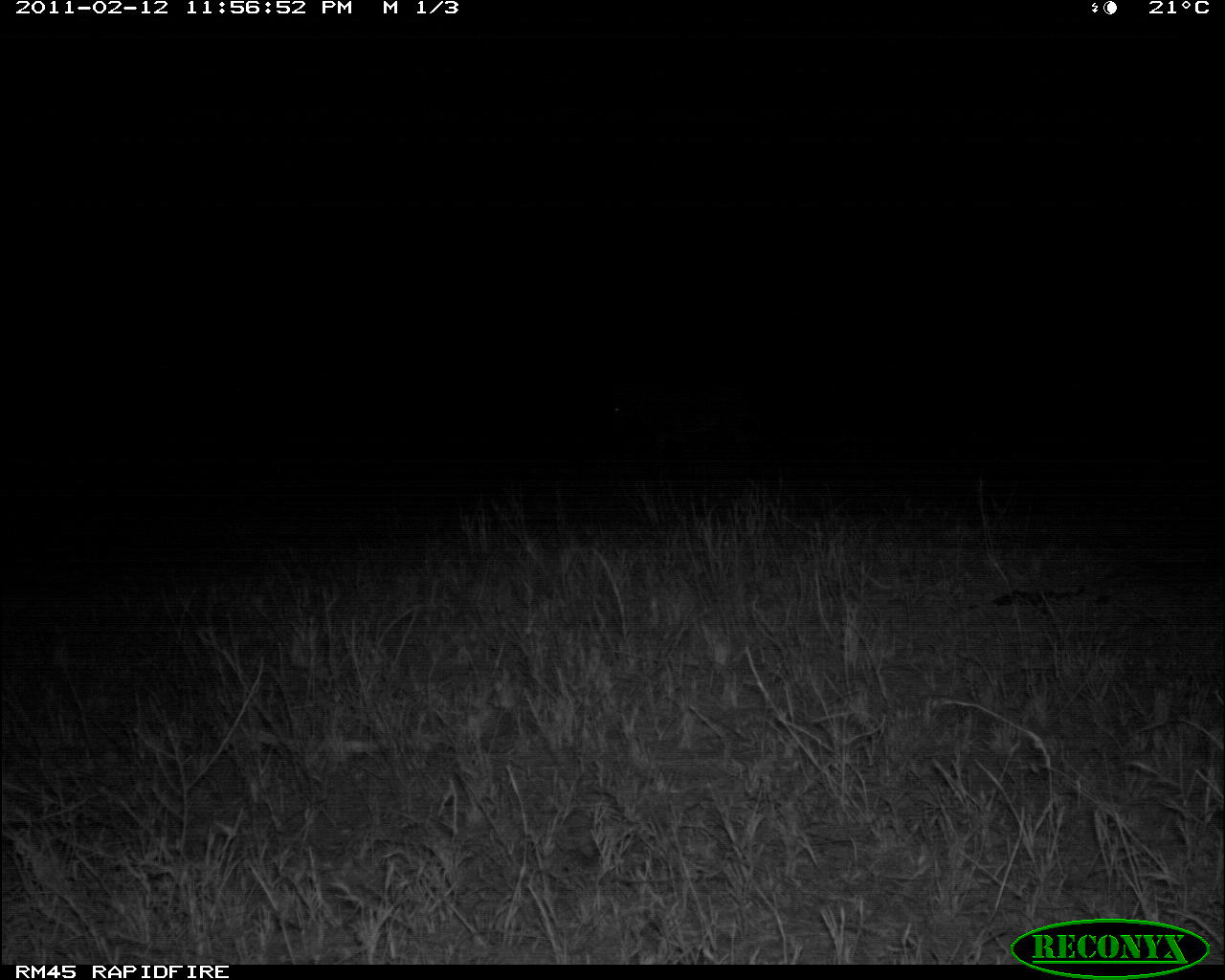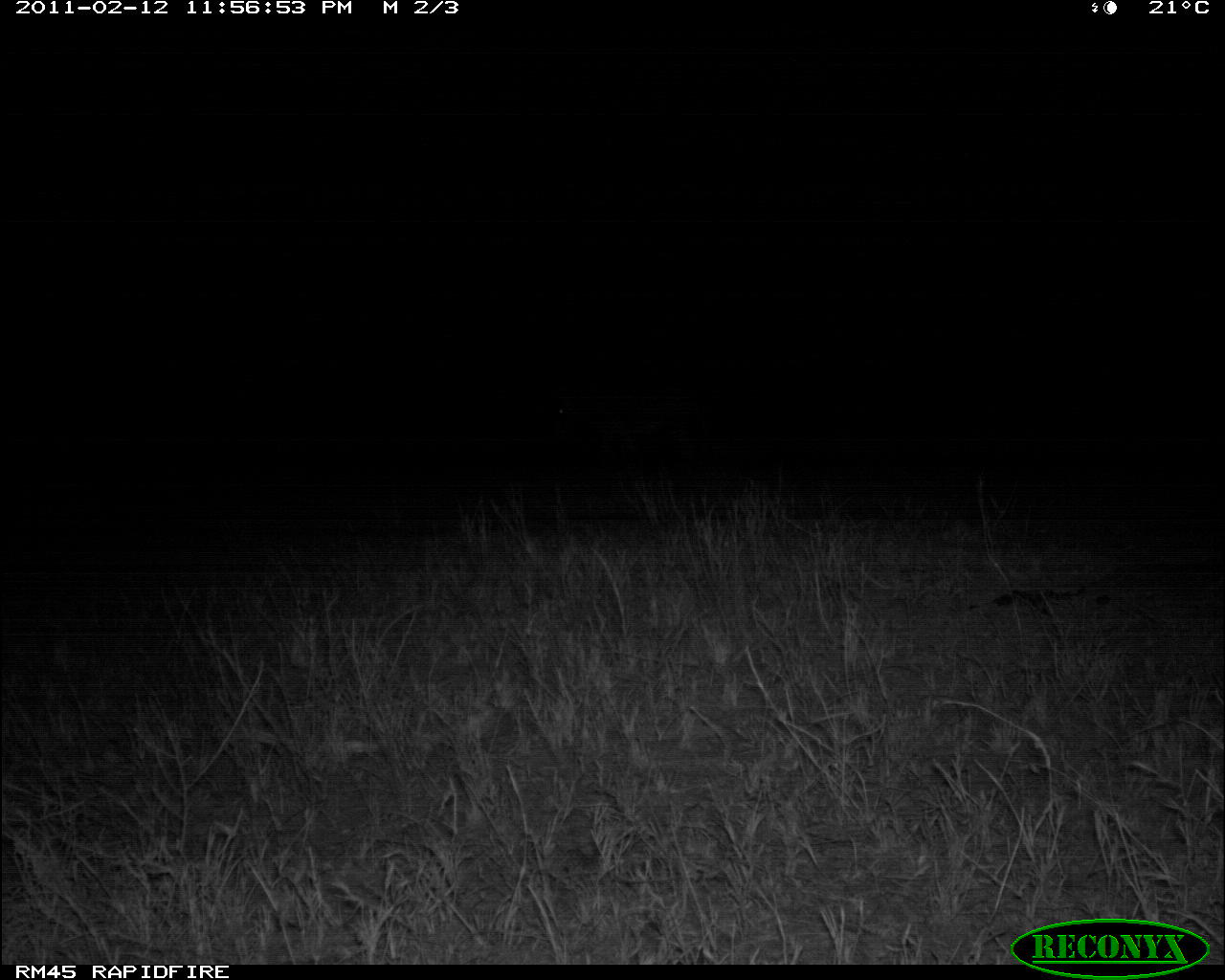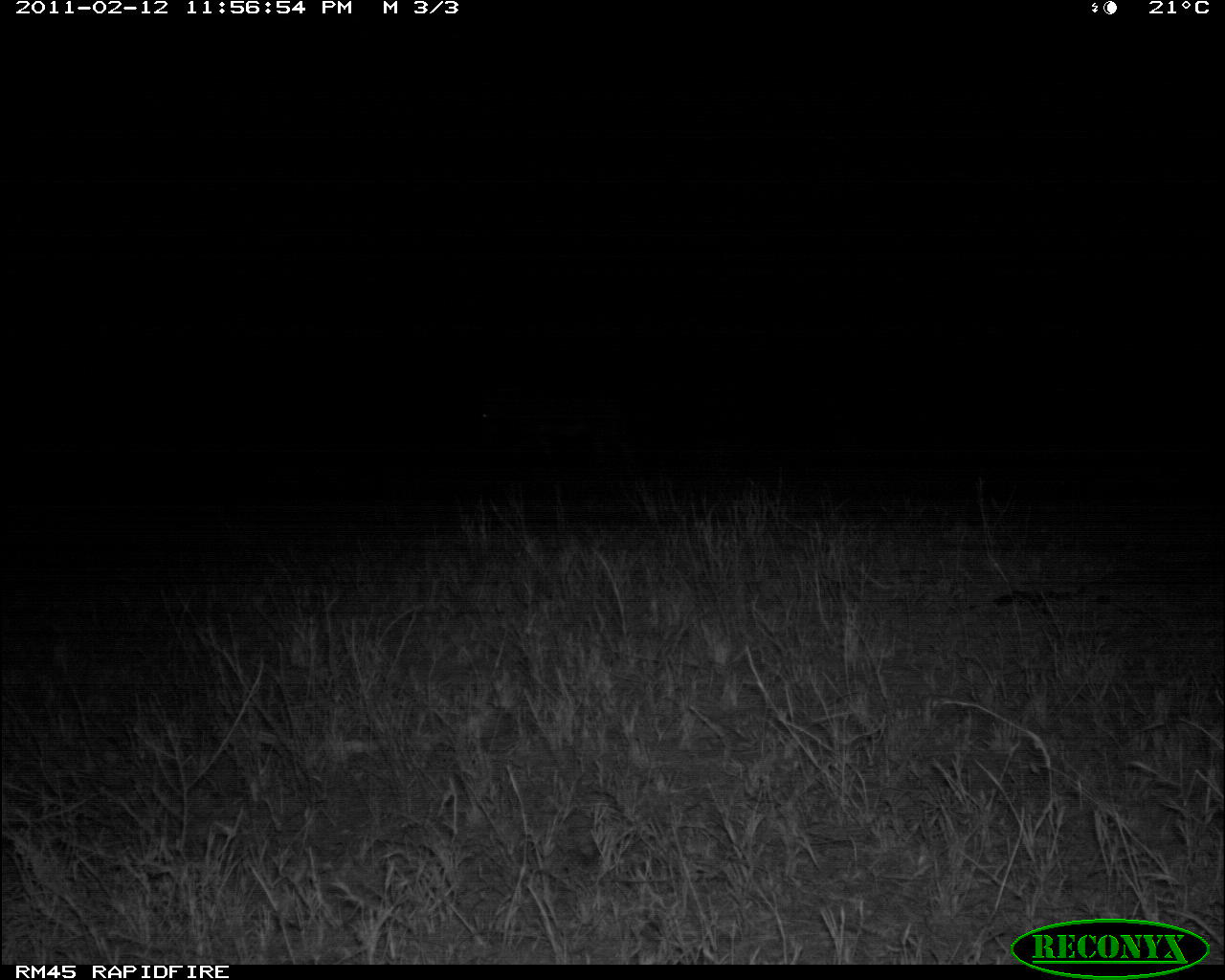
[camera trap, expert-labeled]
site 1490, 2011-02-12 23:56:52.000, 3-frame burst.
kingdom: Animalia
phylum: Chordata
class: Mammalia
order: Perissodactyla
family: Equidae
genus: Equus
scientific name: Equus quagga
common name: plains zebra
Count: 1.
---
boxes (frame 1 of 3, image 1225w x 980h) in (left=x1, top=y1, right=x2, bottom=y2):
equus quagga: (left=610, top=380, right=760, bottom=457)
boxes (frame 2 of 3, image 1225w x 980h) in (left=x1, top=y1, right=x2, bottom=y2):
equus quagga: (left=555, top=387, right=707, bottom=460)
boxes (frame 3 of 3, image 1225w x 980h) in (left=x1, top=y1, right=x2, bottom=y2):
equus quagga: (left=482, top=387, right=636, bottom=471)